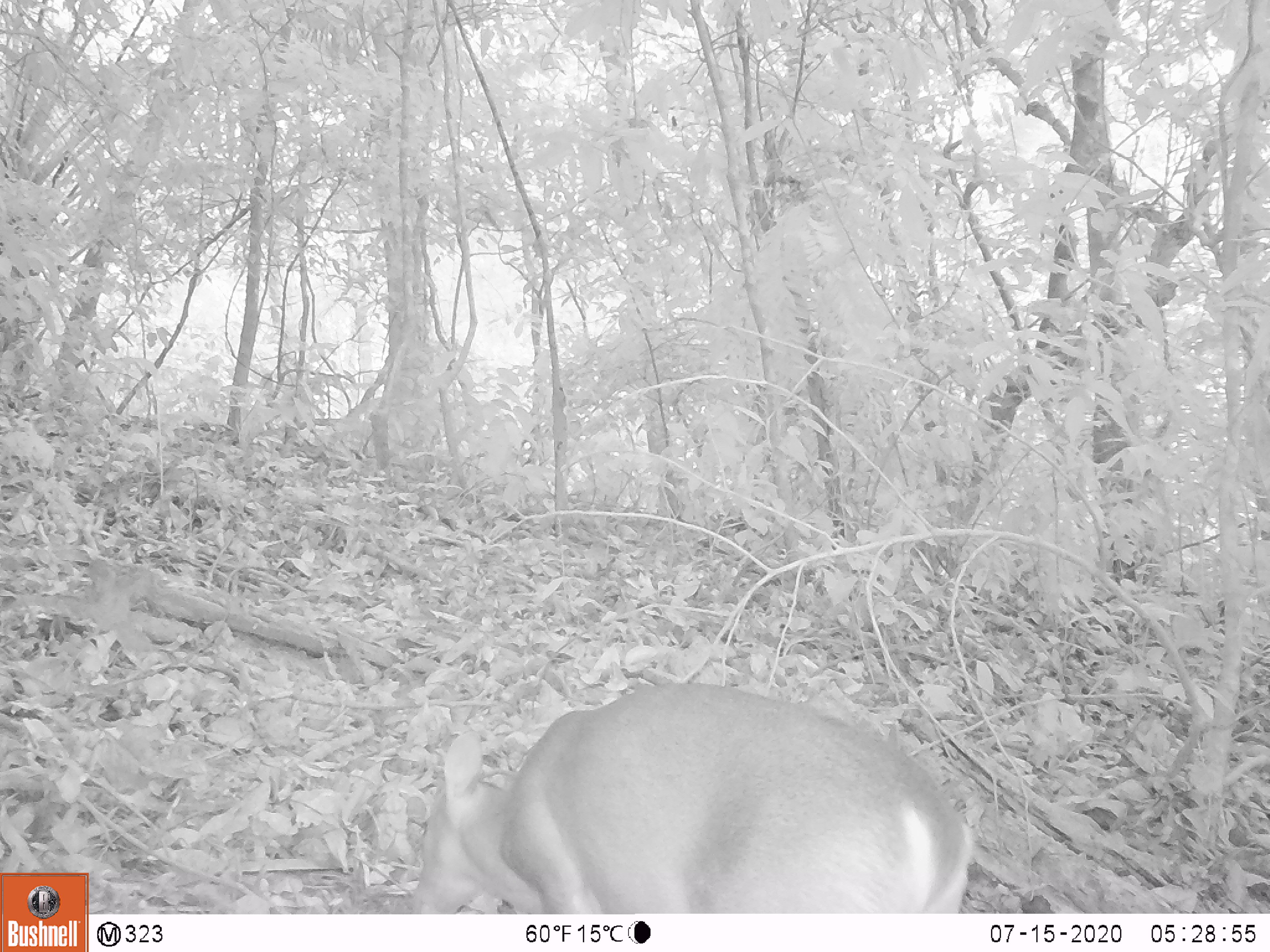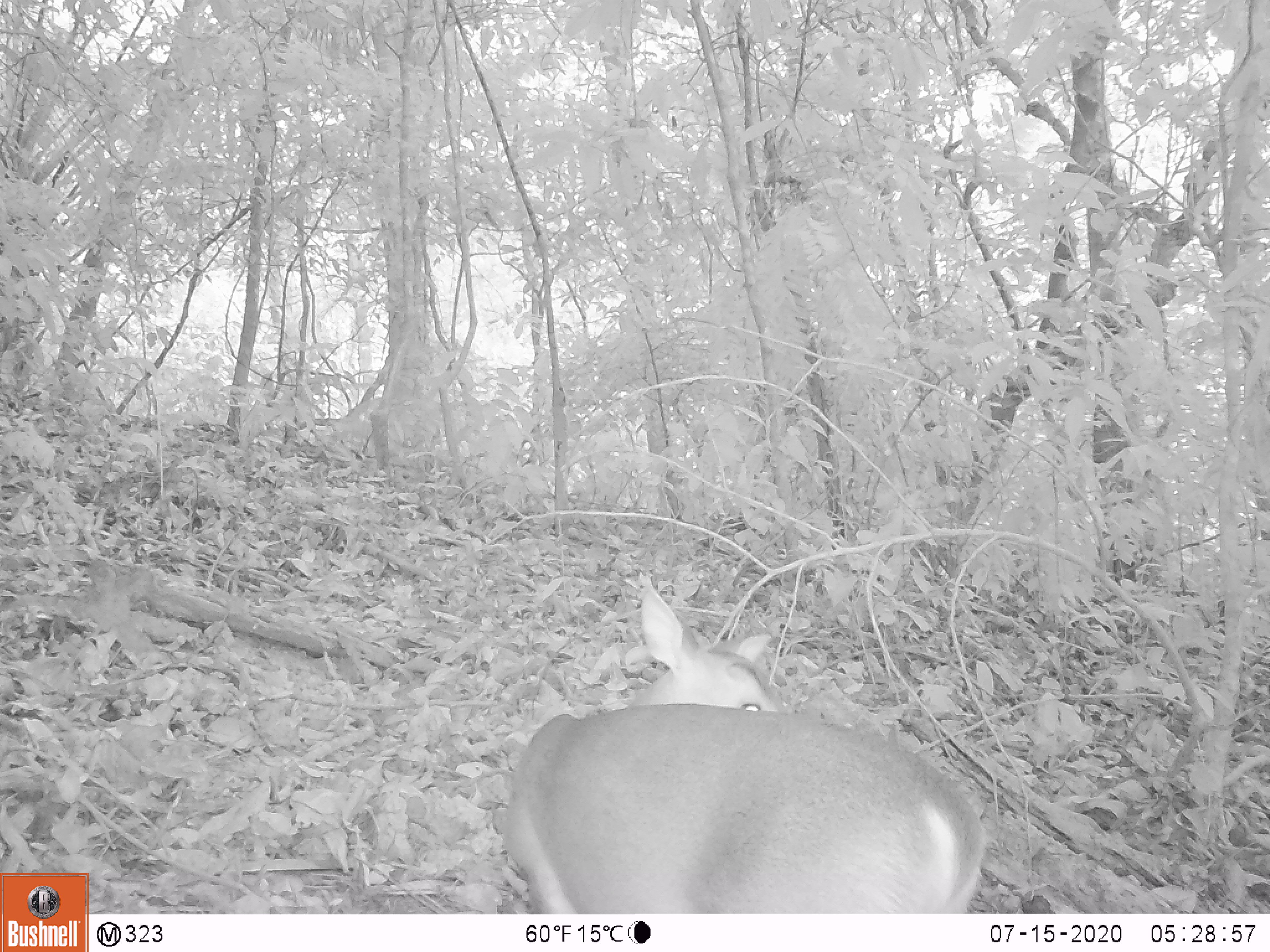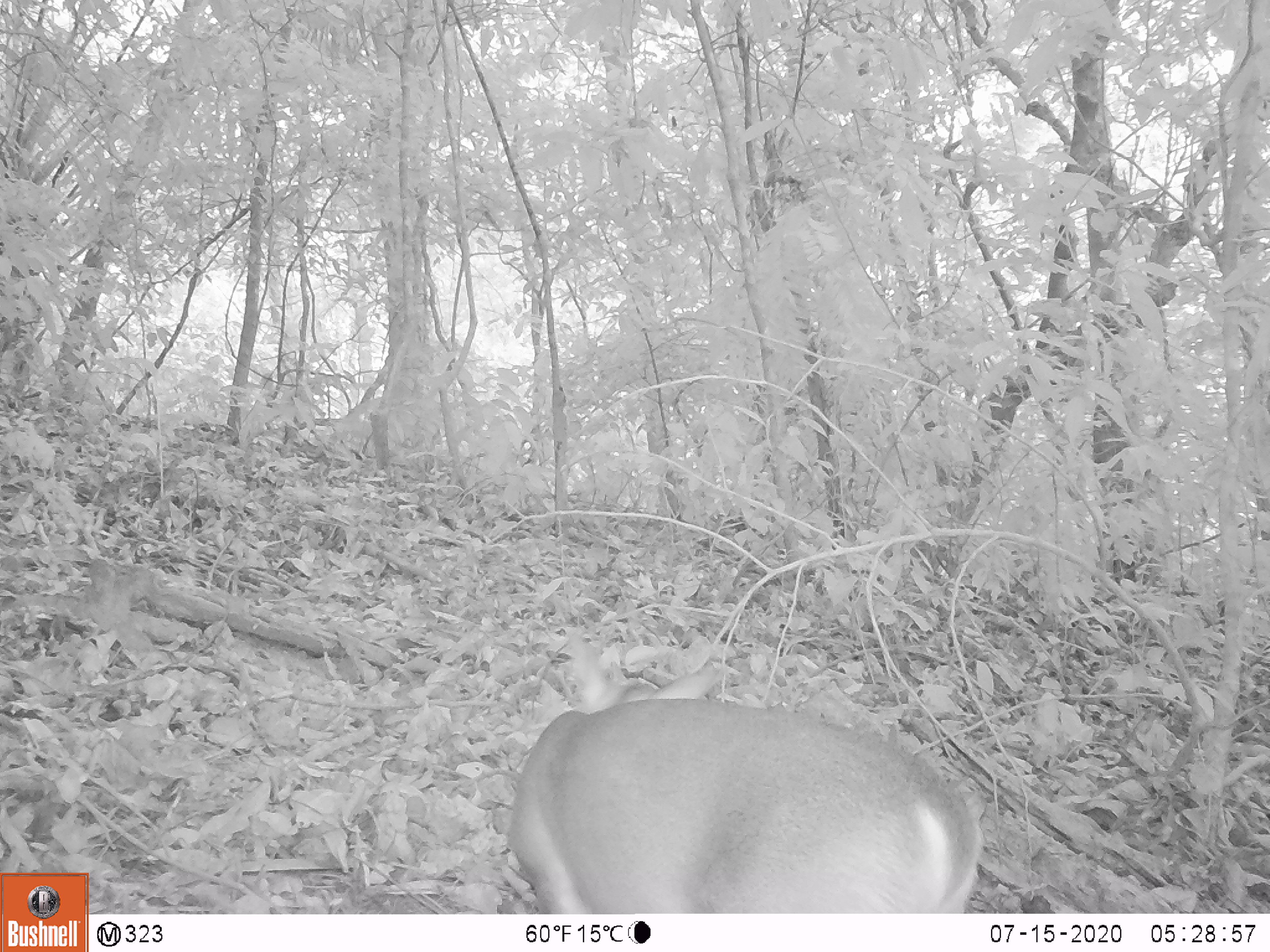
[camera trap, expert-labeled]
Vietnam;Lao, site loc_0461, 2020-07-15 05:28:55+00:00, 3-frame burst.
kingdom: Animalia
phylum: Chordata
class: Mammalia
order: Artiodactyla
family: Cervidae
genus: Muntiacus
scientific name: Muntiacus vuquangensis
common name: large-antlered muntjac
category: large antlered muntjac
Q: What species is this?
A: Large antlered muntjac (large-antlered muntjac) (Muntiacus vuquangensis).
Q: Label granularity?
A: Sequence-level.